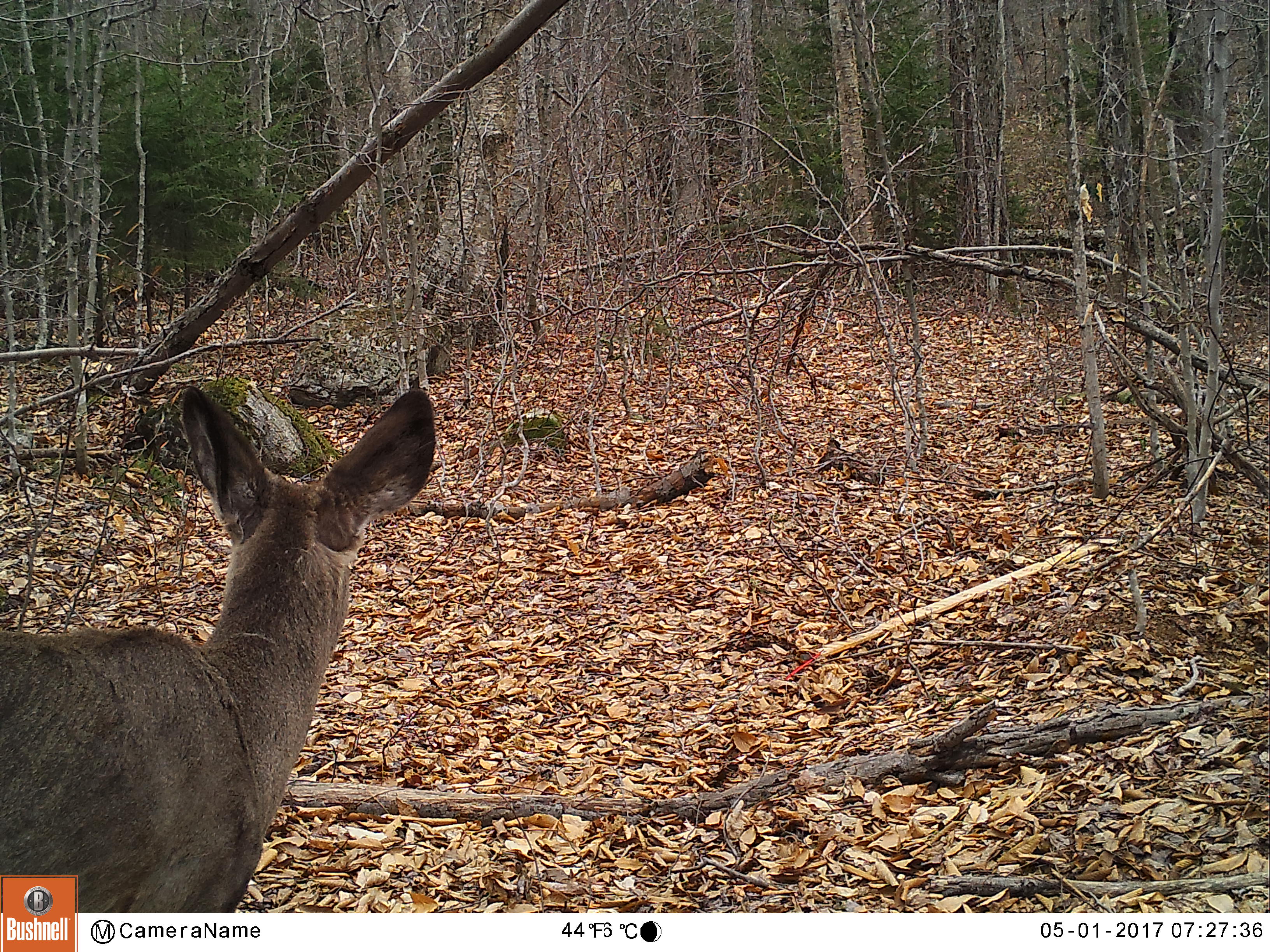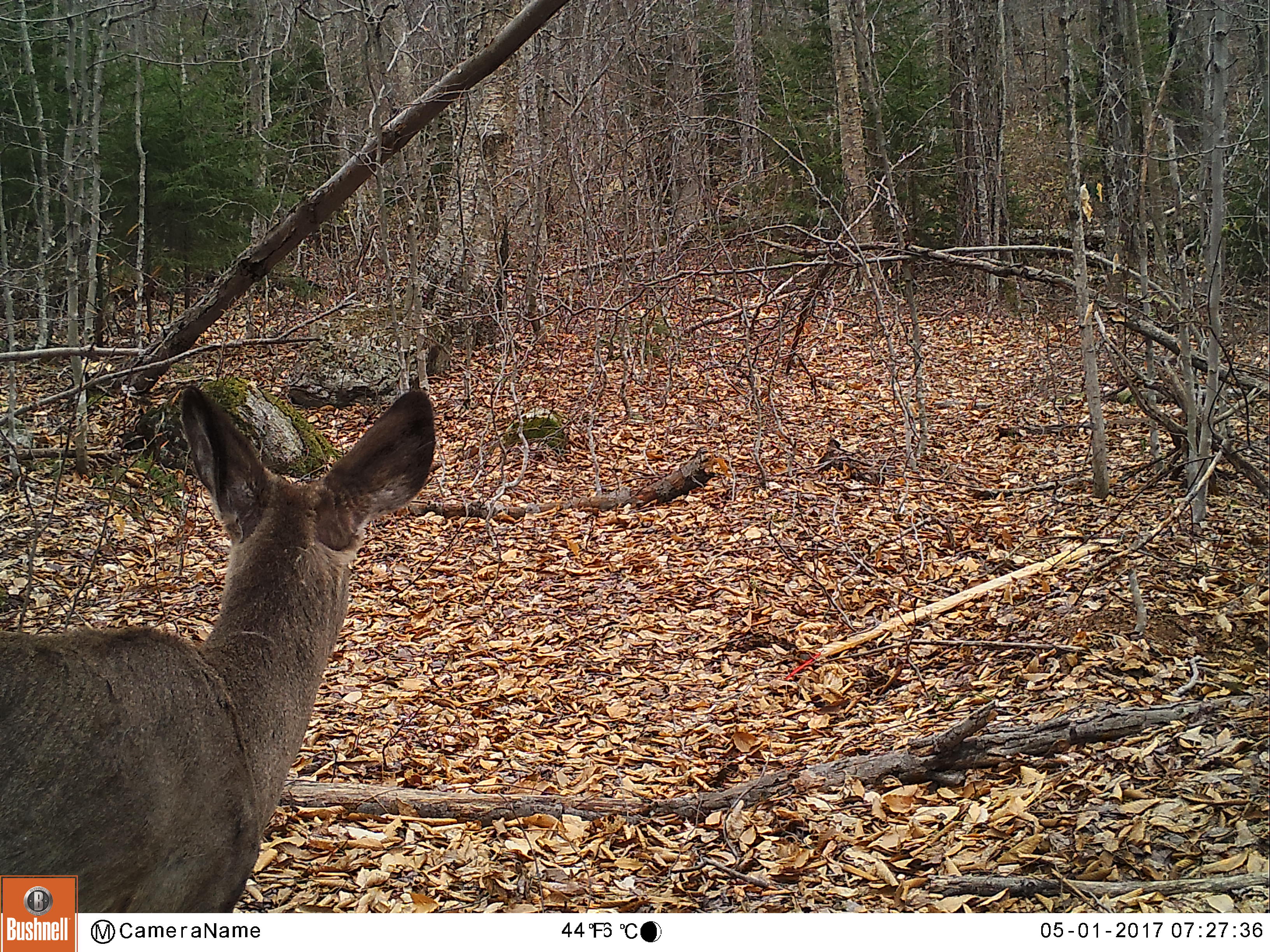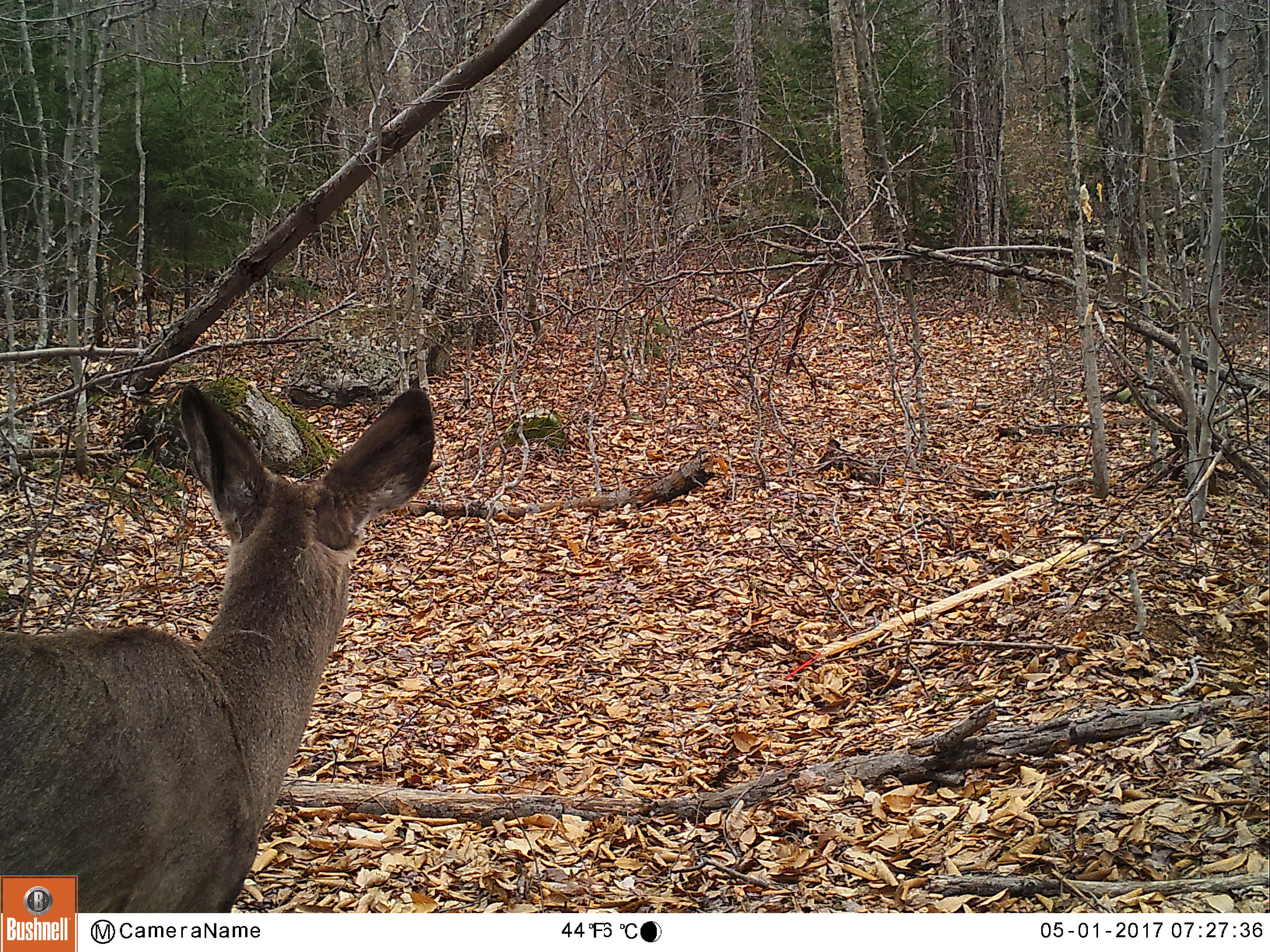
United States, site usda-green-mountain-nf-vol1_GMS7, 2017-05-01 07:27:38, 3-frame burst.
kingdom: Animalia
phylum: Chordata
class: Mammalia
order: Artiodactyla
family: Cervidae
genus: Odocoileus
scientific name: Odocoileus virginianus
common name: white-tailed deer